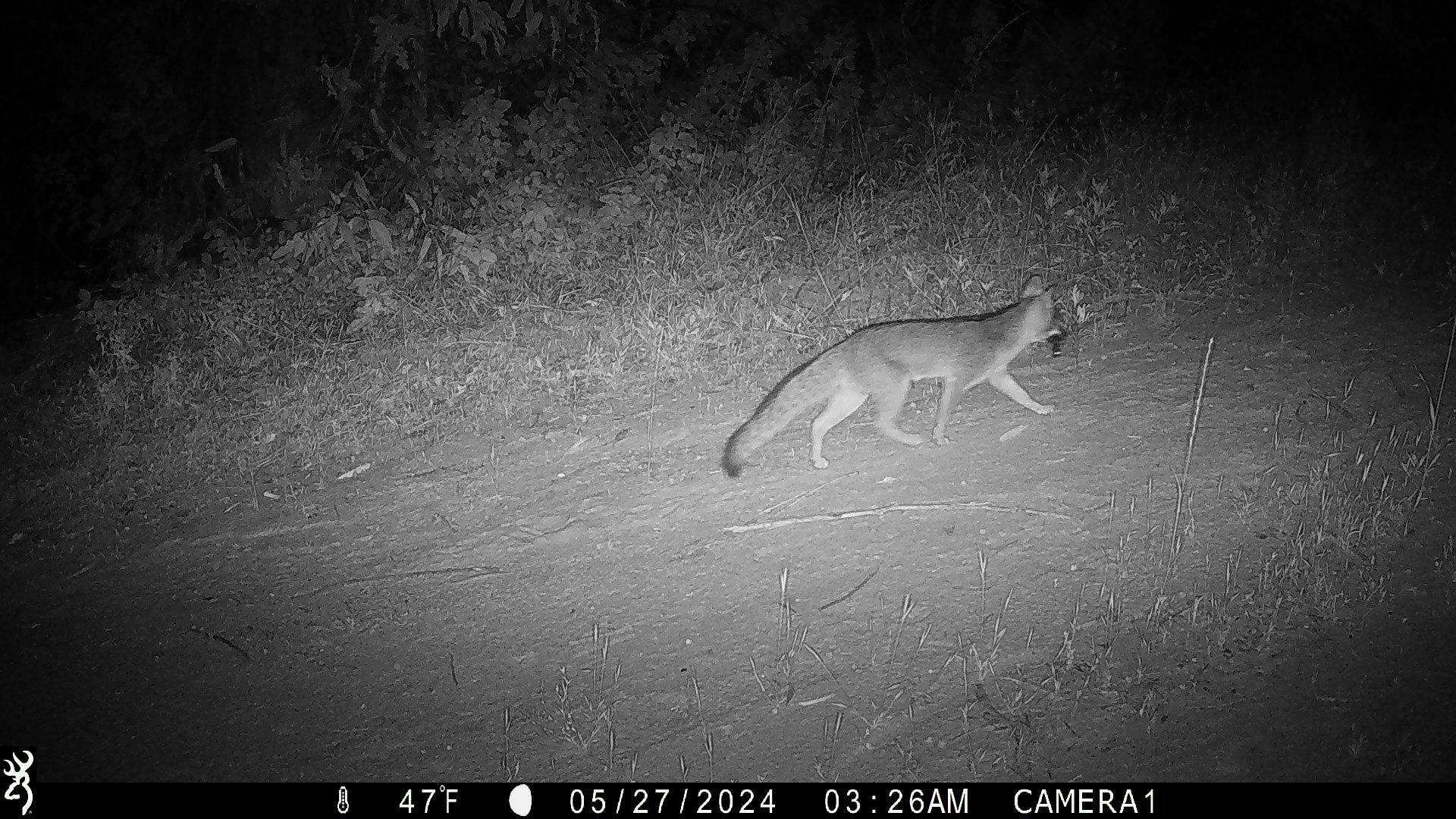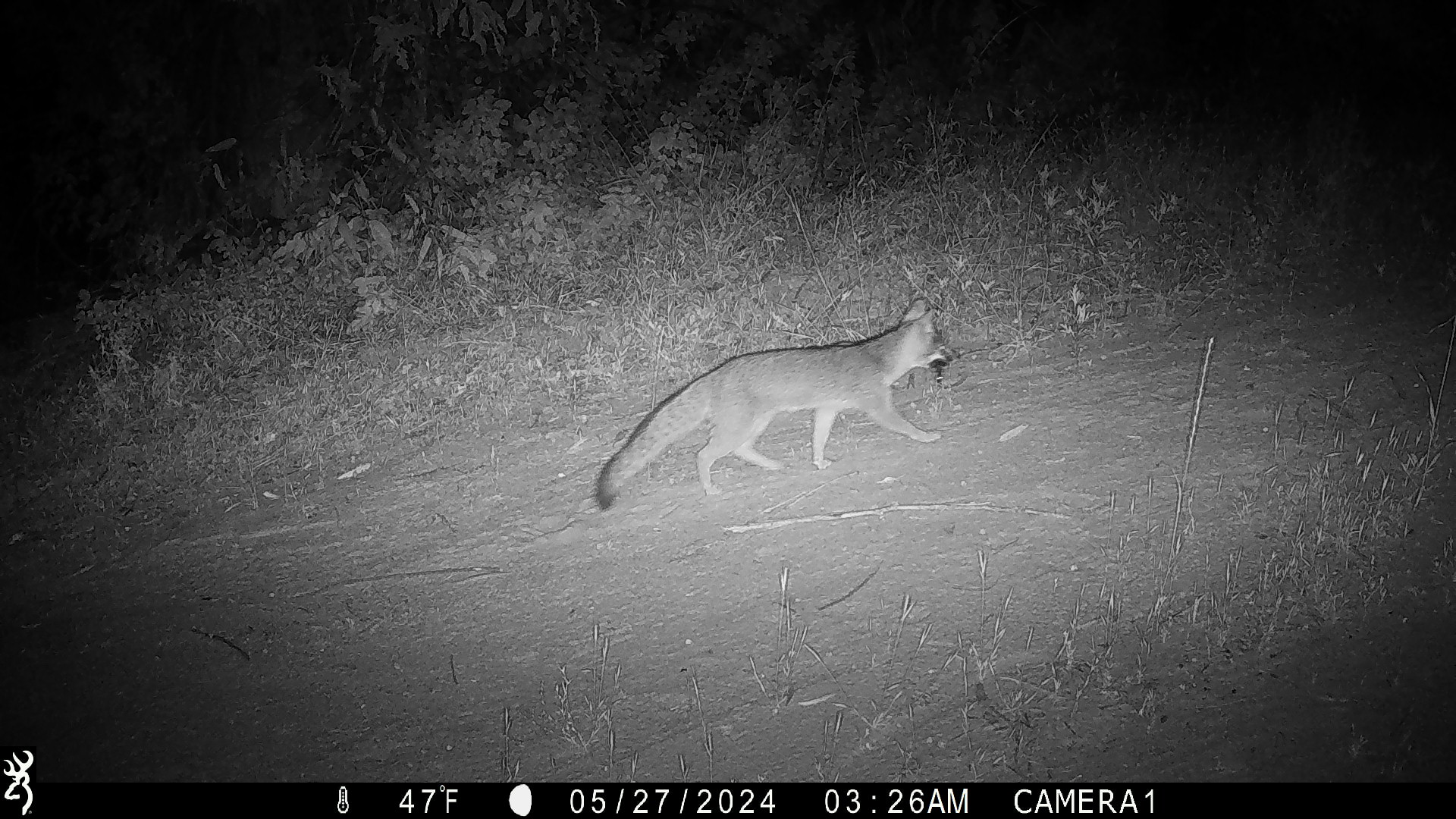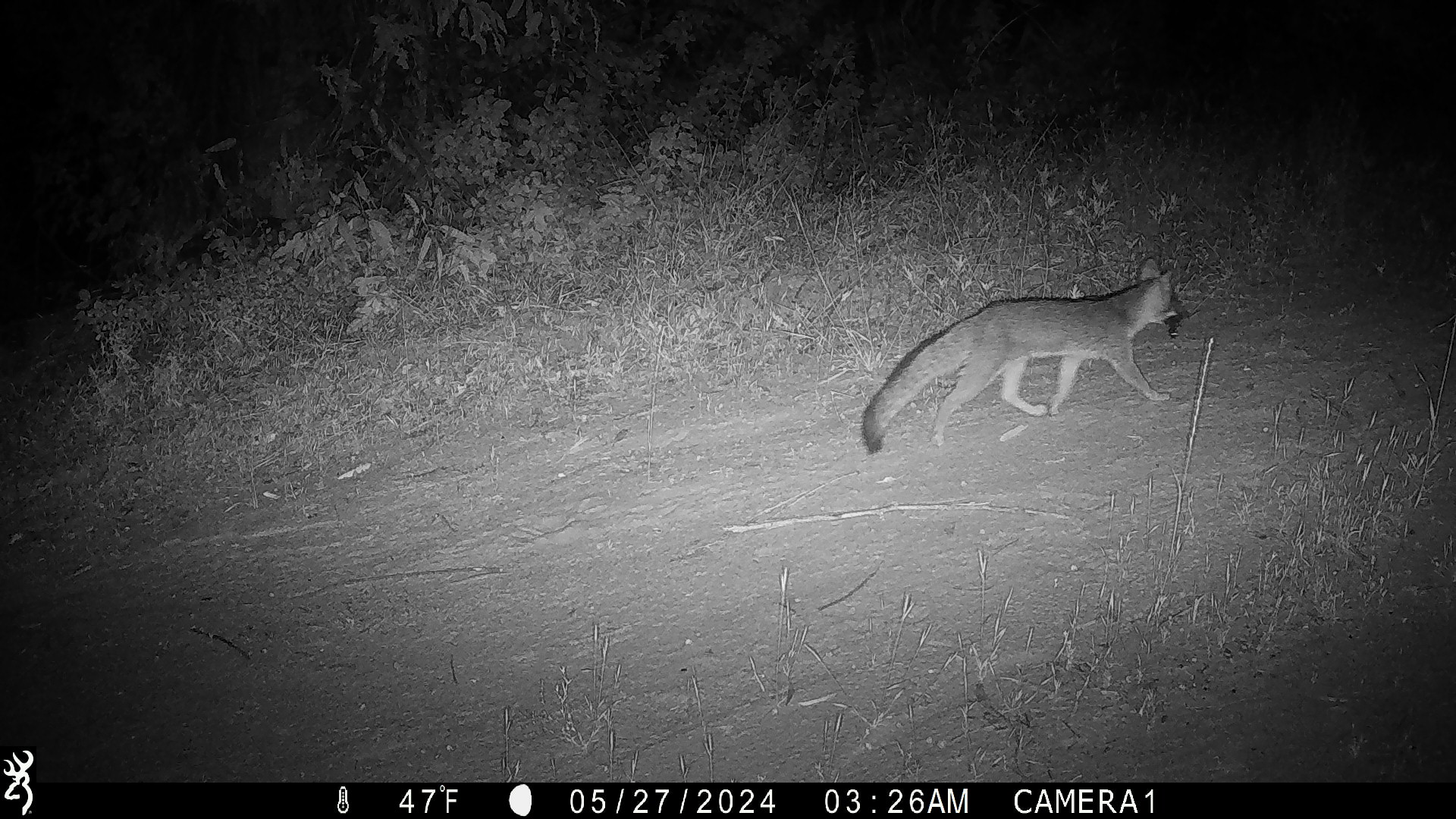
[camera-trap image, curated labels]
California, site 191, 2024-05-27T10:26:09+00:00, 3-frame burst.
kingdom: Animalia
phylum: Chordata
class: Mammalia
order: Carnivora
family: Canidae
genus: Urocyon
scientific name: Urocyon cinereoargenteus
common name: gray fox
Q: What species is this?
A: Gray fox (Urocyon cinereoargenteus).